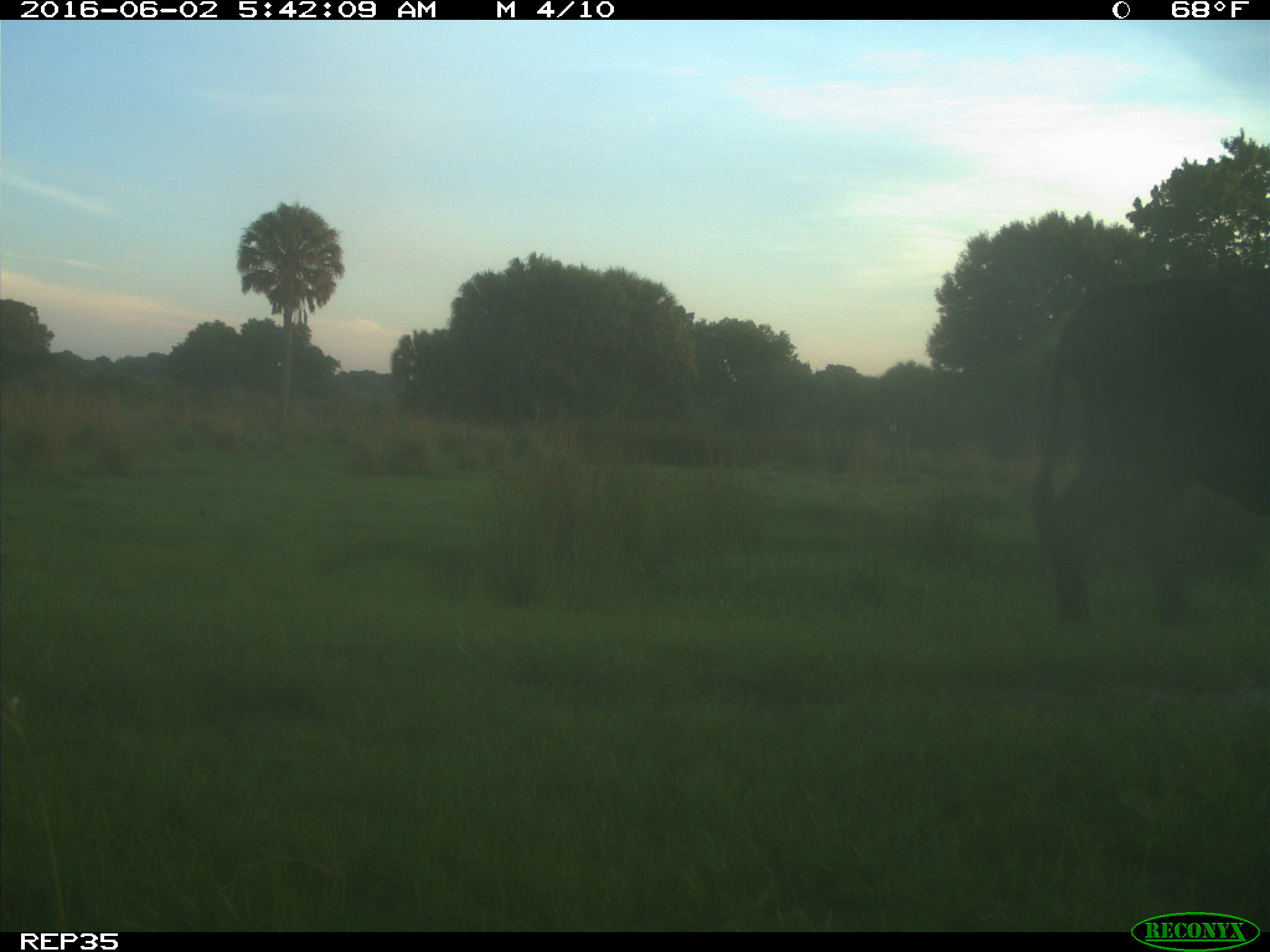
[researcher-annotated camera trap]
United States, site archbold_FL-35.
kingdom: Animalia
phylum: Chordata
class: Mammalia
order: Artiodactyla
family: Bovidae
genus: Bos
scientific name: Bos taurus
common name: domestic cow